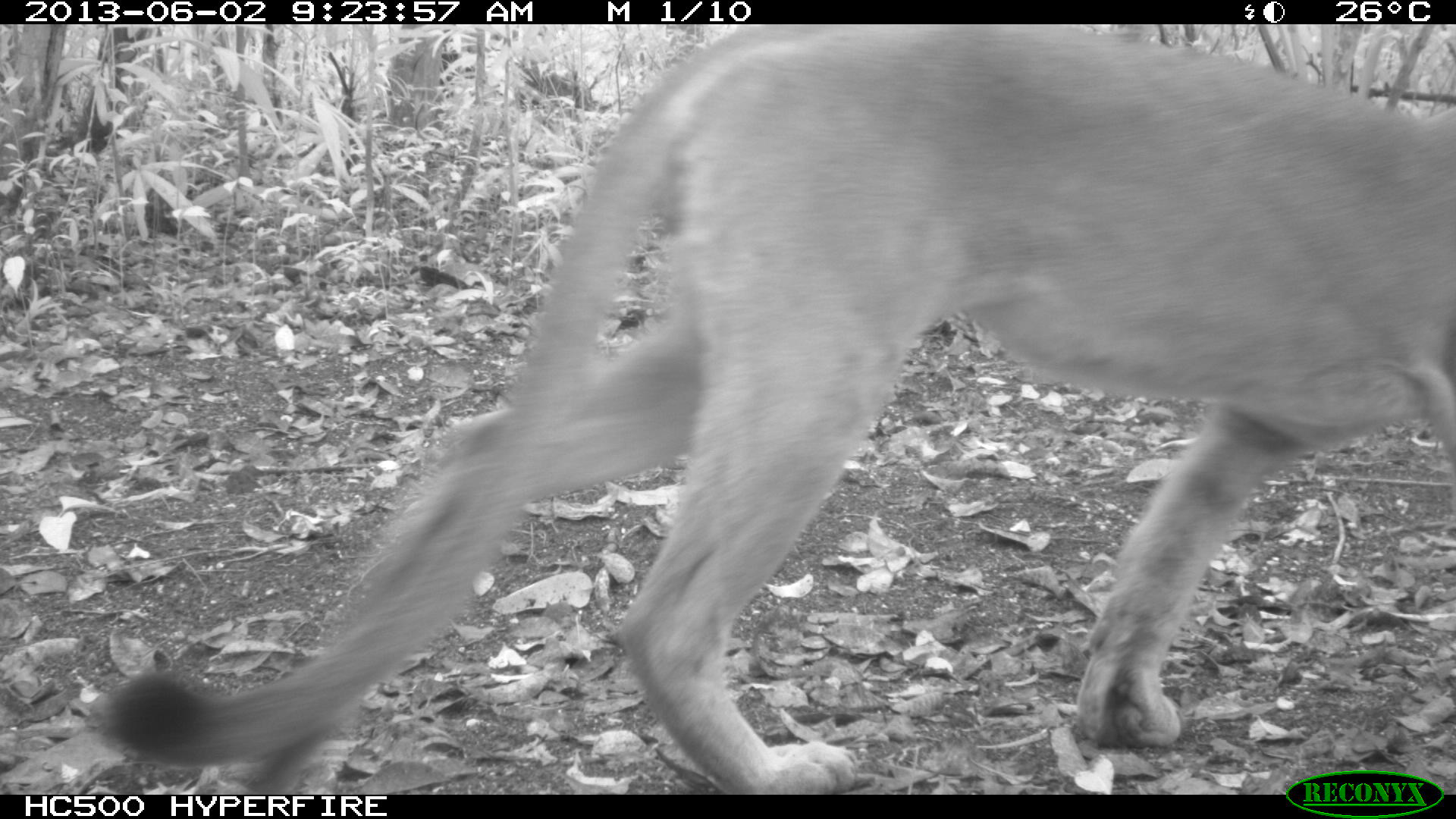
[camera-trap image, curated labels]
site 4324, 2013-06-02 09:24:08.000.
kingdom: Animalia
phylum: Chordata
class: Mammalia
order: Carnivora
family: Felidae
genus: Puma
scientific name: Puma concolor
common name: mountain lion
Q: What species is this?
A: Puma concolor (mountain lion).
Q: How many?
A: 1.